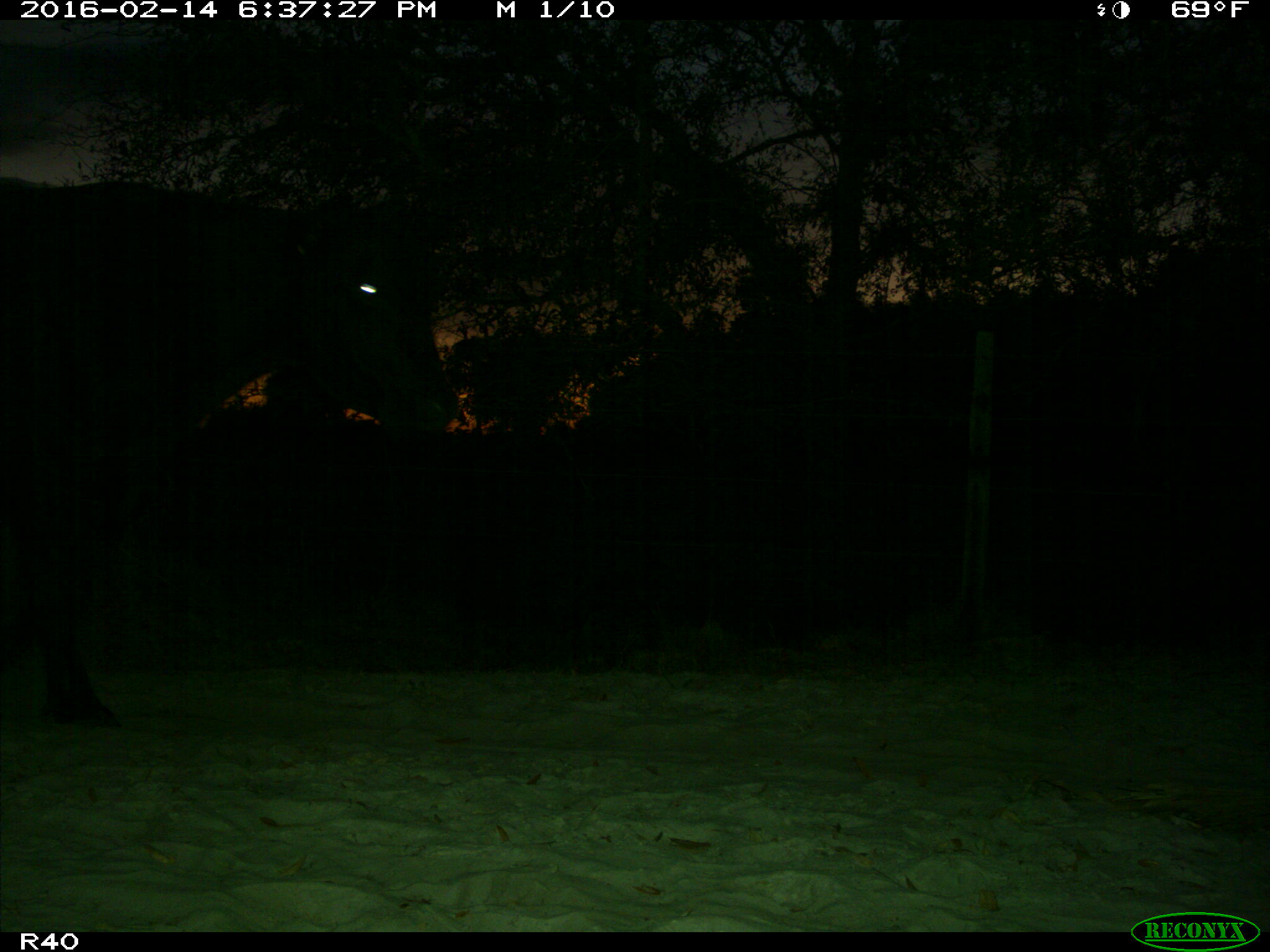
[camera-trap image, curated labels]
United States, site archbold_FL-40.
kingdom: Animalia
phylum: Chordata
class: Mammalia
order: Artiodactyla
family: Bovidae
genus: Bos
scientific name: Bos taurus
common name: domestic cow